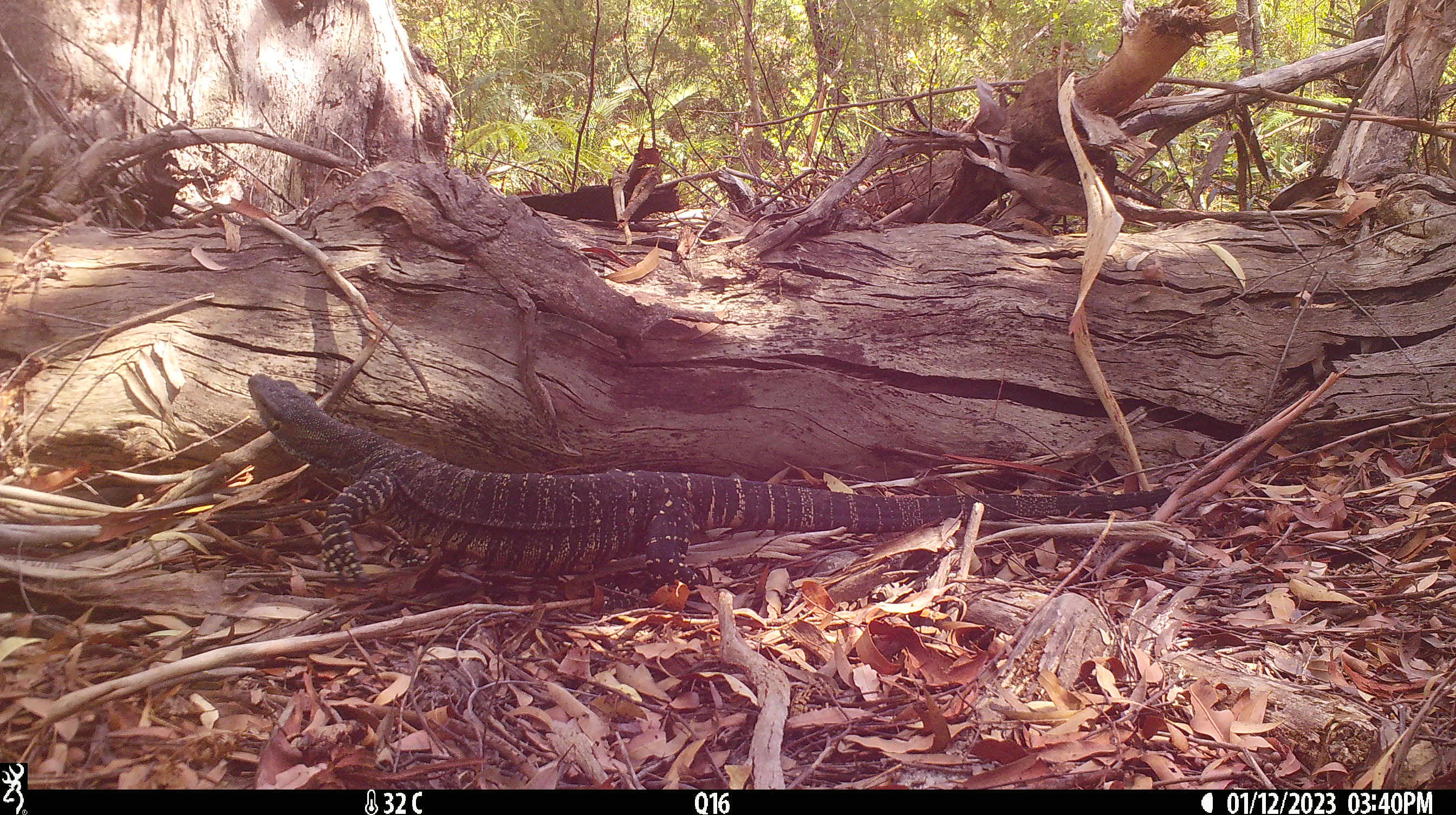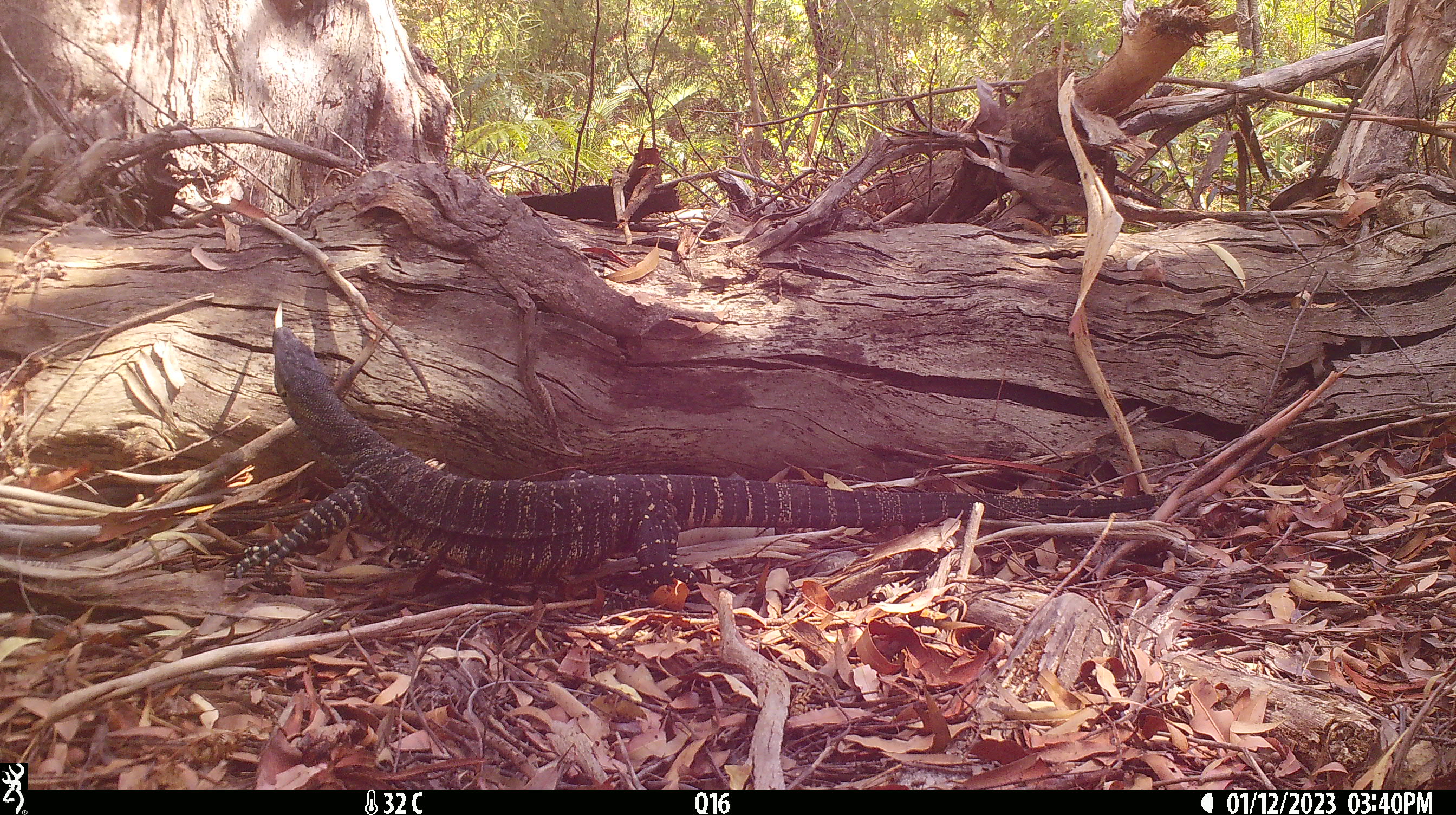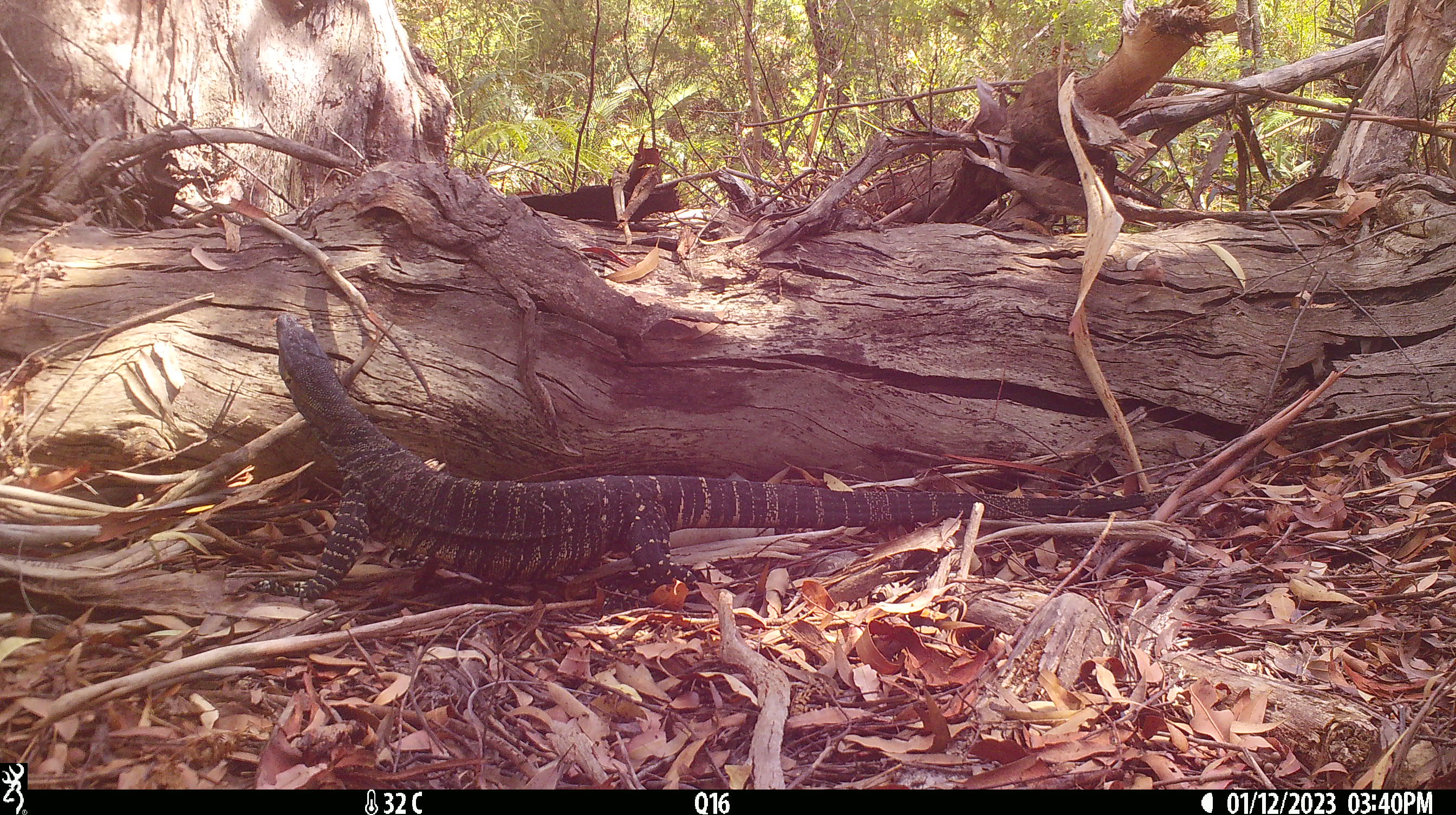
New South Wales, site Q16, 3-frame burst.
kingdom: Animalia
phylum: Chordata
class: Reptilia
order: Squamata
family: Varanidae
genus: Varanus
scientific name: Varanus varius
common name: lace monitor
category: goanna